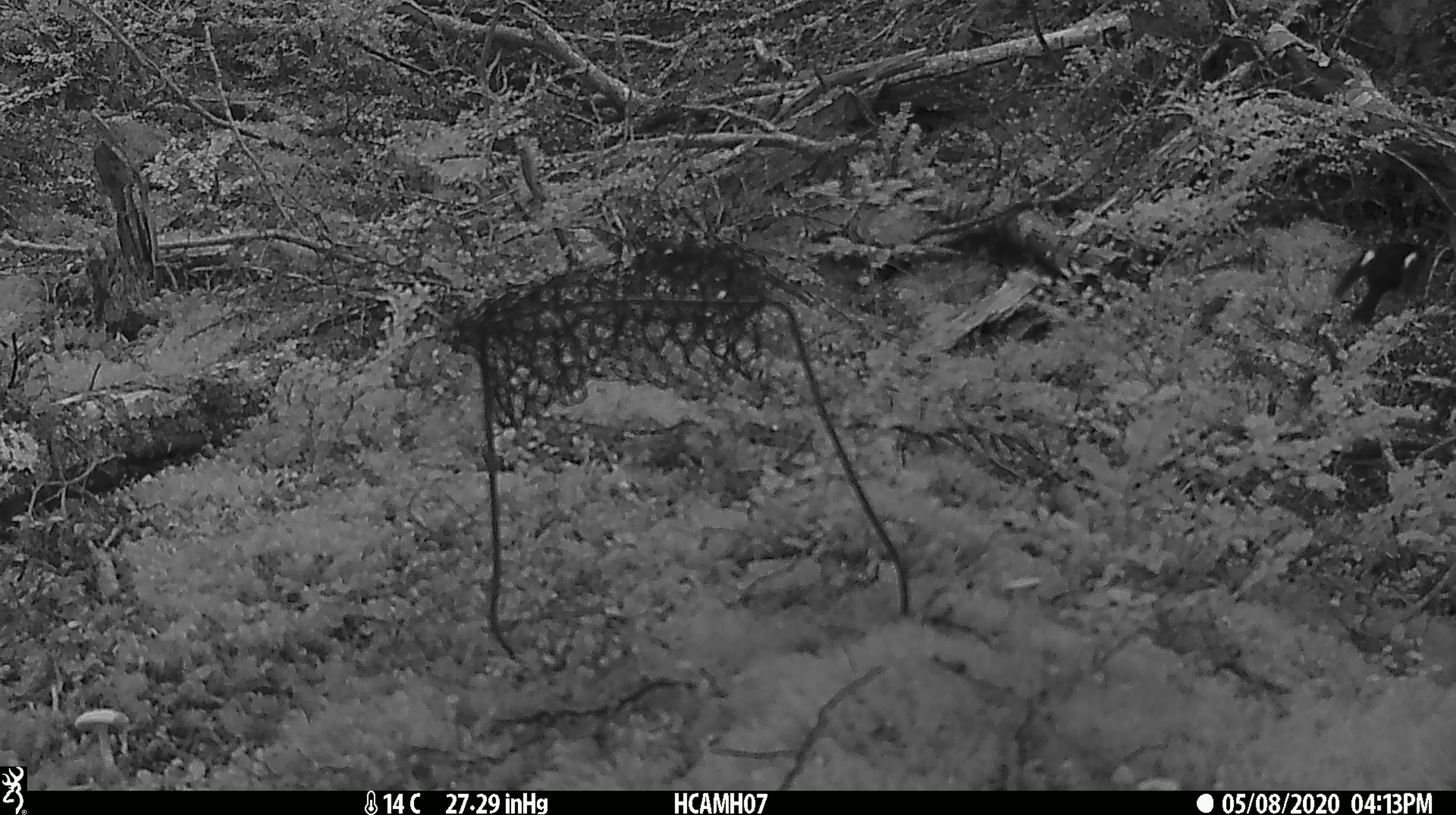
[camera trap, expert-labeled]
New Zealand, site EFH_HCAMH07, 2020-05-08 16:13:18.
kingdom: Animalia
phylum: Chordata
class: Aves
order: Passeriformes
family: Petroicidae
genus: Petroica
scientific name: Petroica macrocephala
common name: tomtit